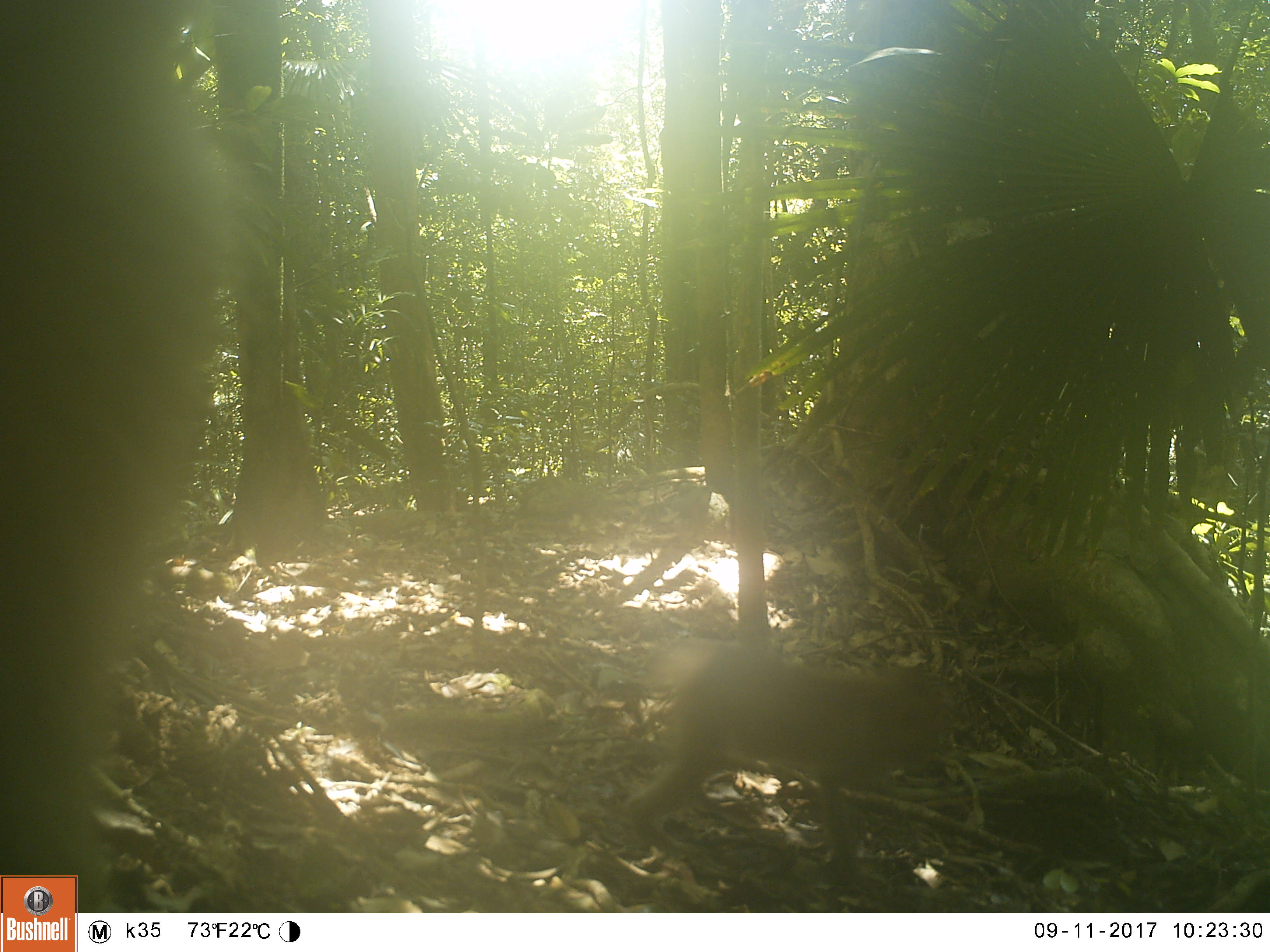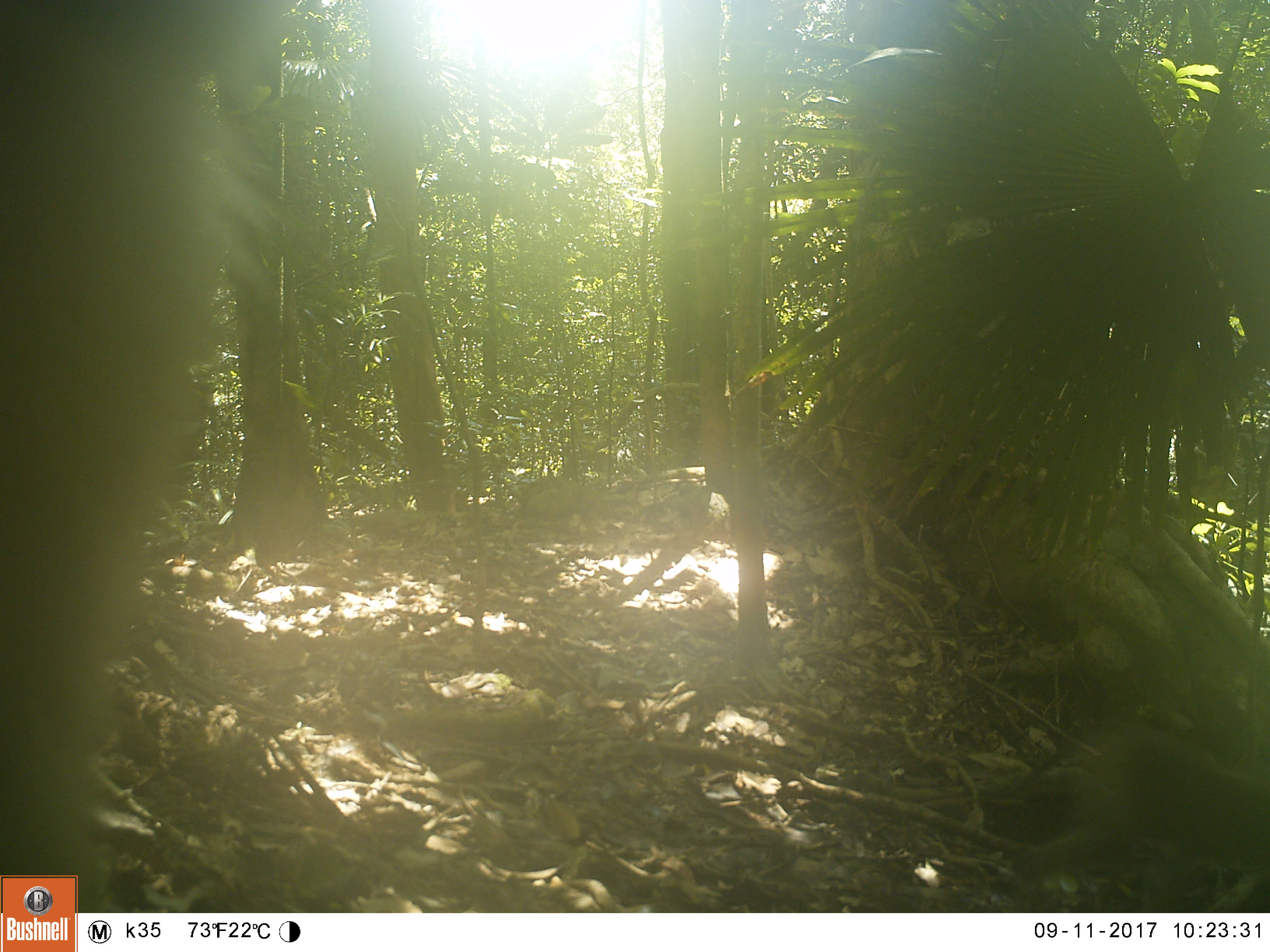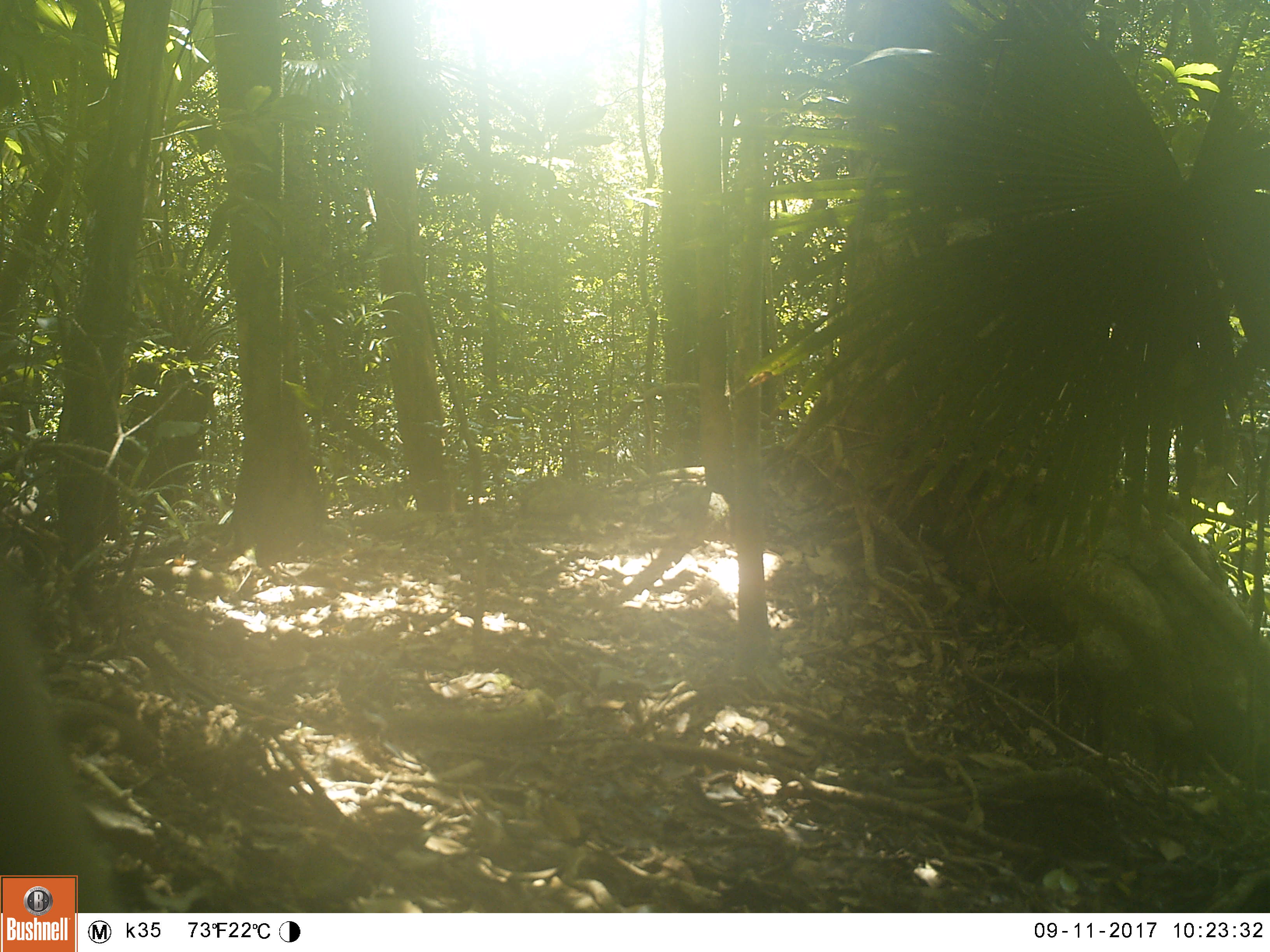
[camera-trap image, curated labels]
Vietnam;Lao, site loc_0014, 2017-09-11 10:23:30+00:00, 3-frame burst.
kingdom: Animalia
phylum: Chordata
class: Mammalia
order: Primates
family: Cercopithecidae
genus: Macaca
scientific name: Macaca nemestrina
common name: pig-tailed macaque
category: pig tailed macaque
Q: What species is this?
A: Pig tailed macaque (pig-tailed macaque) (Macaca nemestrina).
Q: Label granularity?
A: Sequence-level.